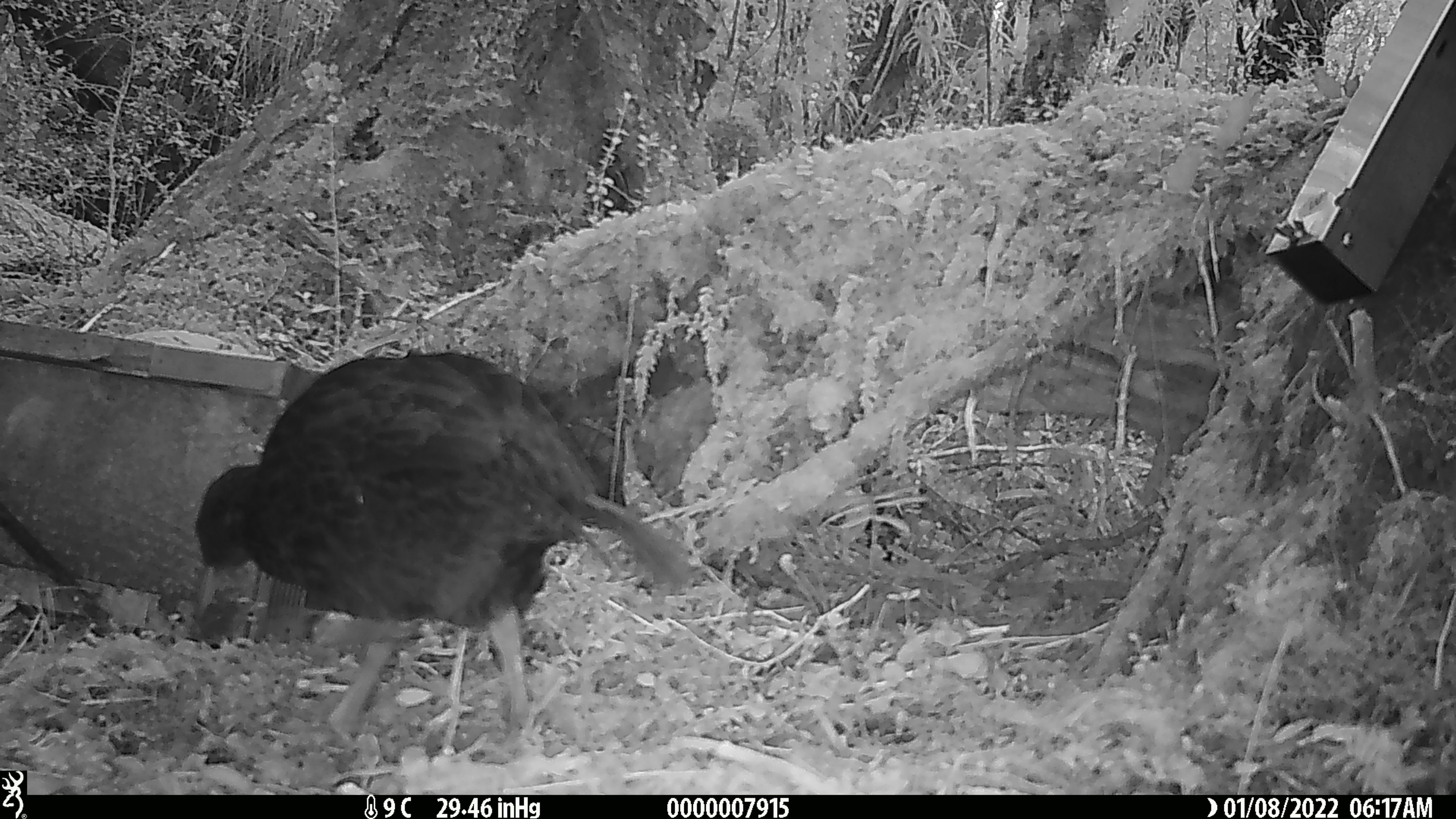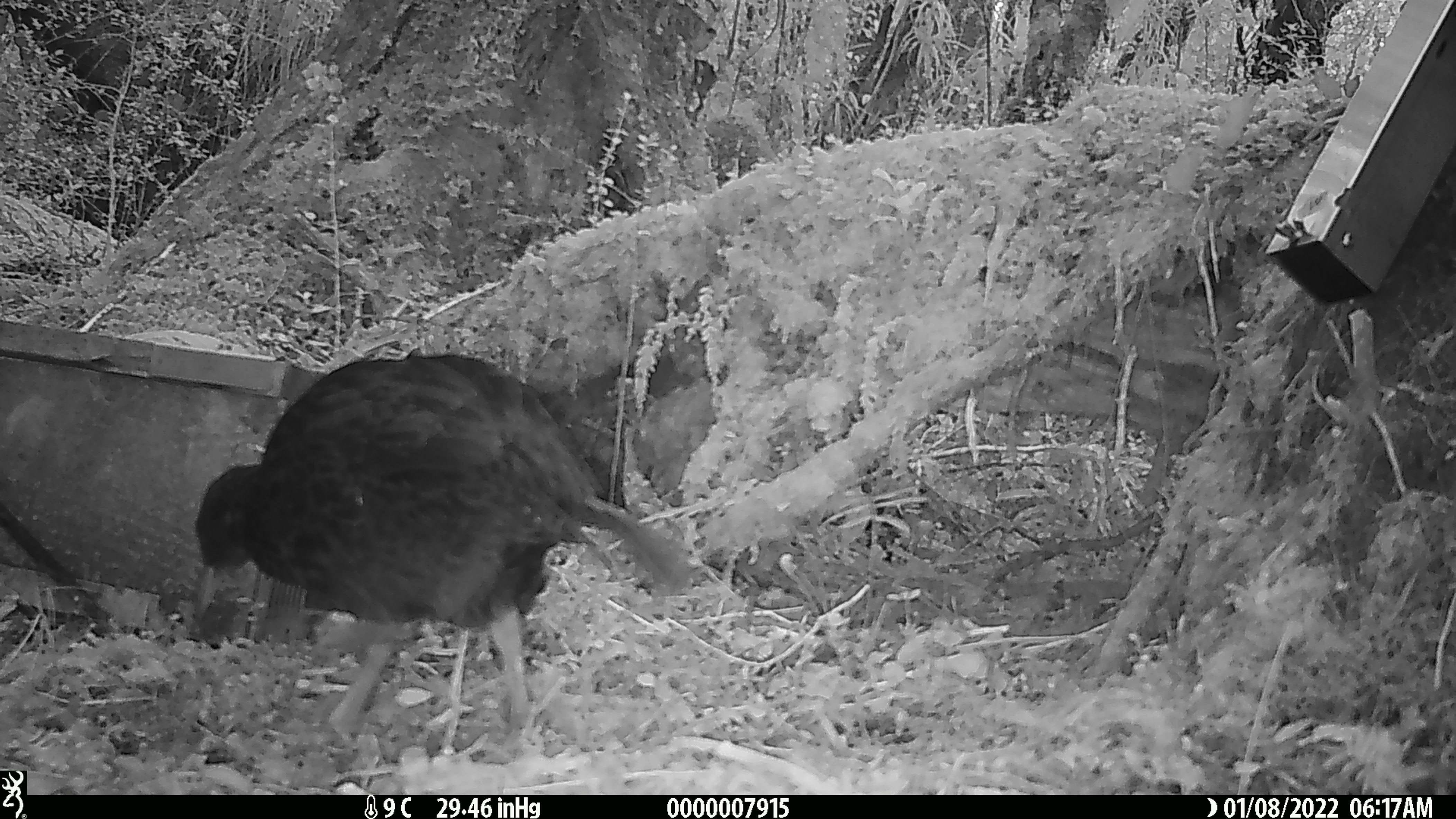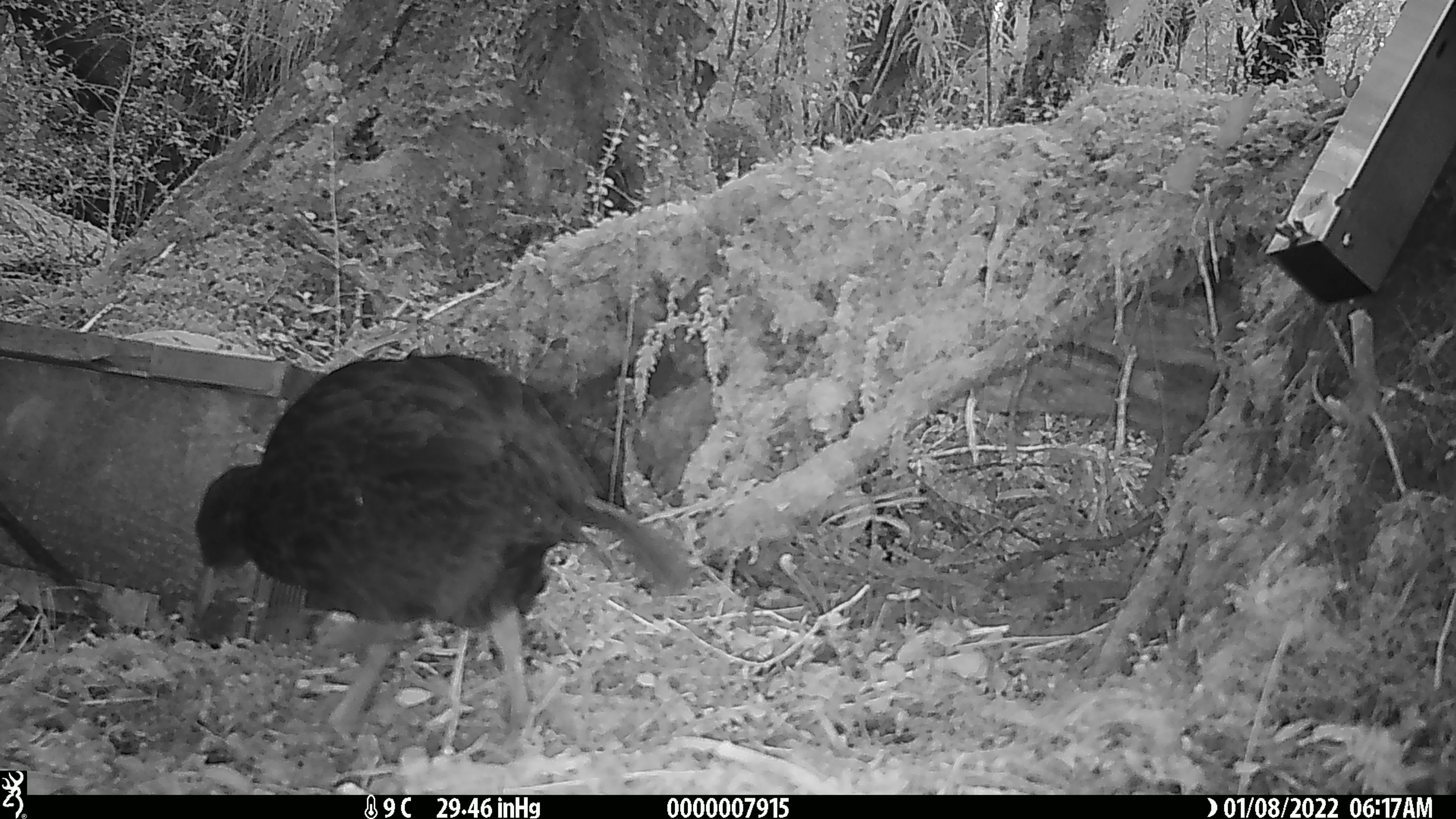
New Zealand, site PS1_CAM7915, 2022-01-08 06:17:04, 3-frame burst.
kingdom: Animalia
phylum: Chordata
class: Aves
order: Gruiformes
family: Rallidae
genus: Gallirallus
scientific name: Gallirallus australis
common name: weka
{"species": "weka (Gallirallus australis)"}